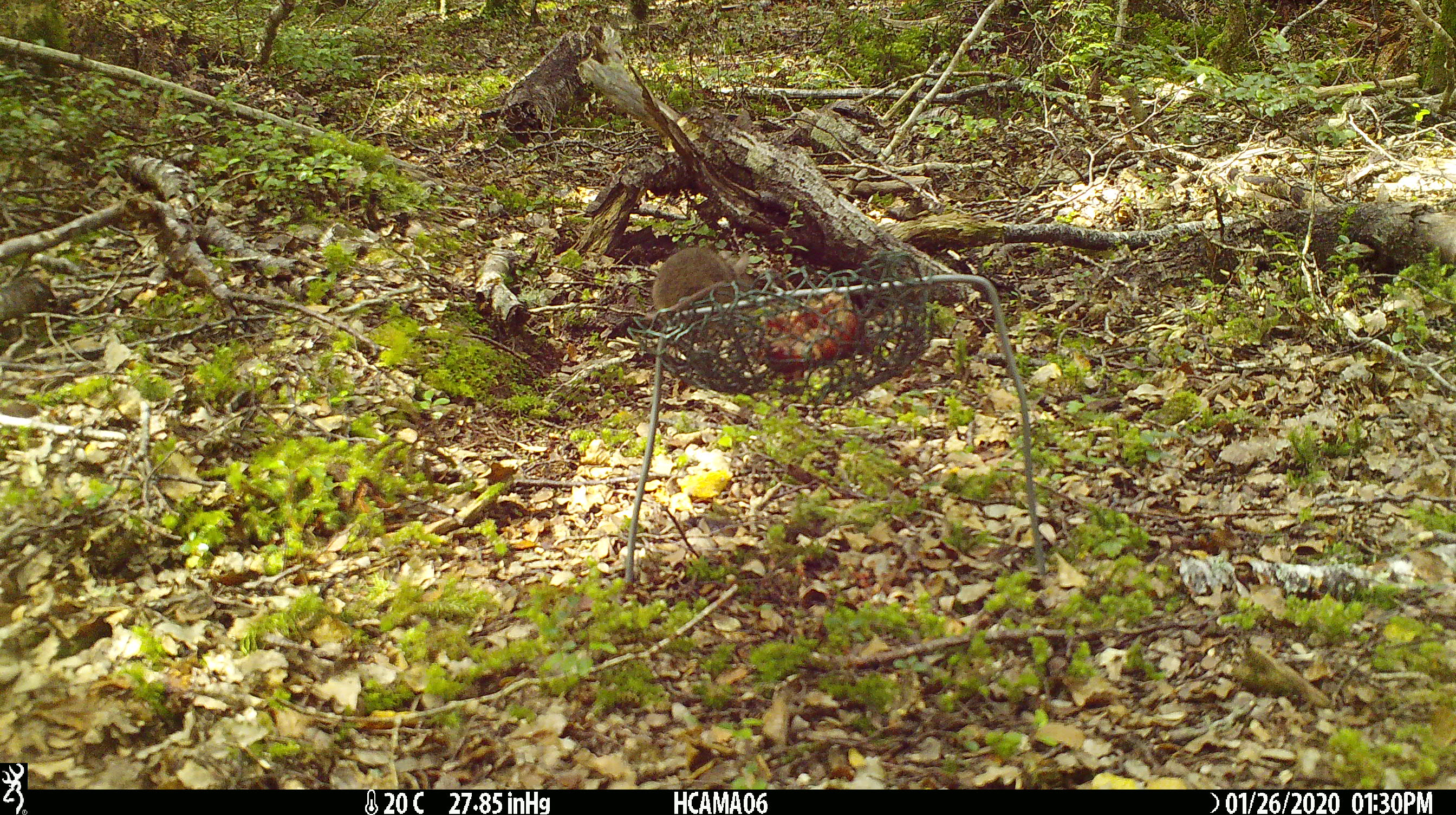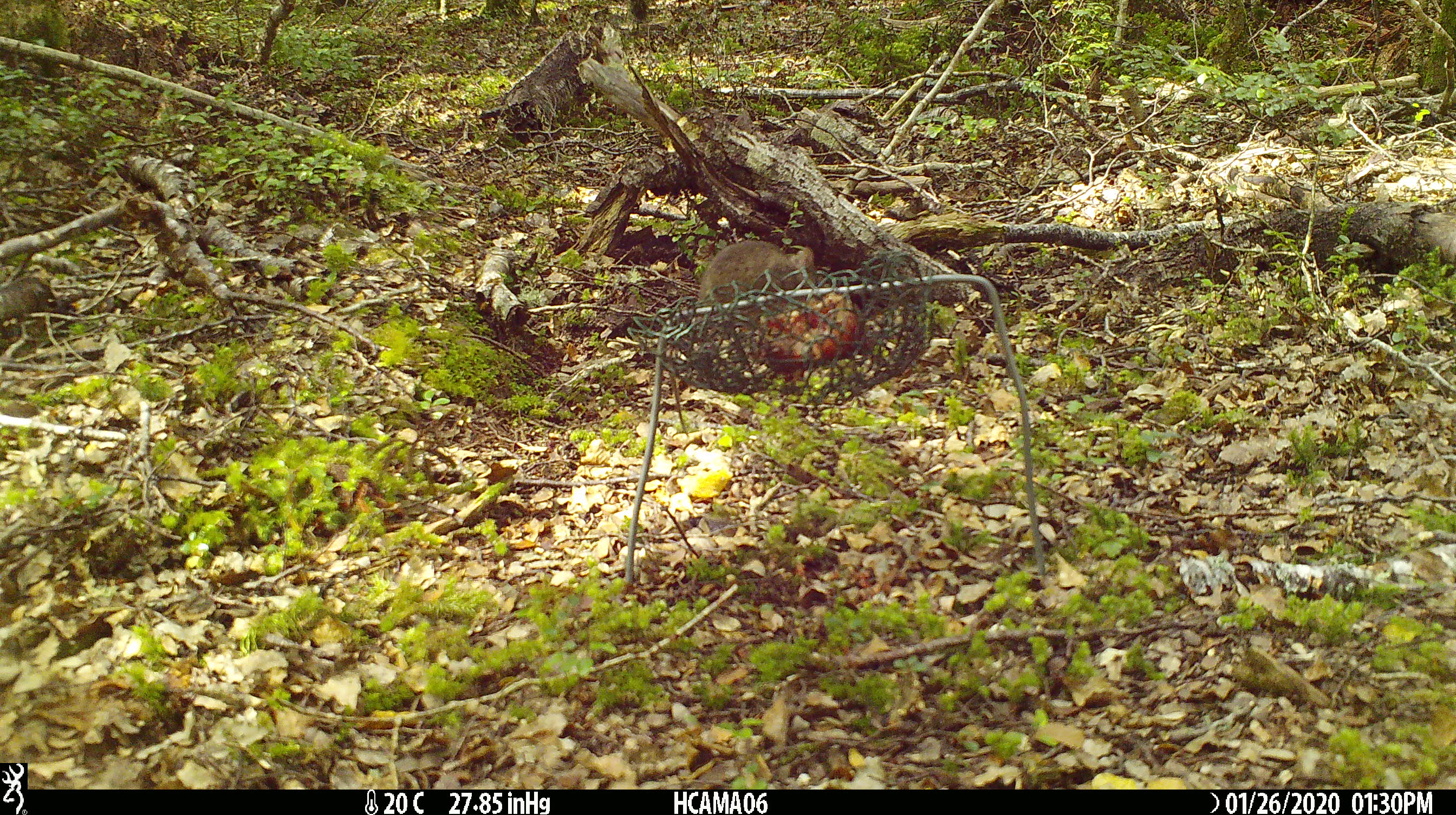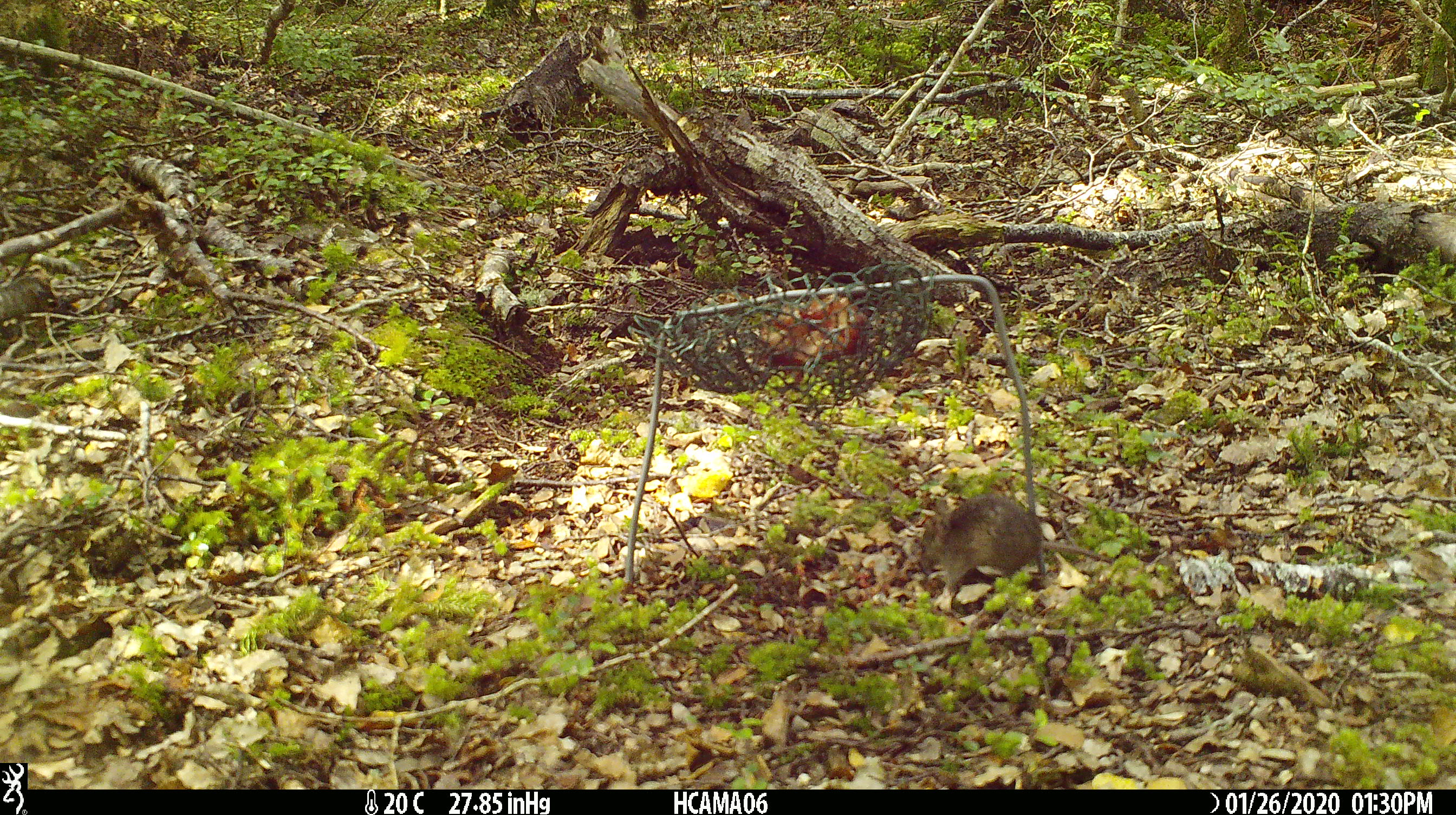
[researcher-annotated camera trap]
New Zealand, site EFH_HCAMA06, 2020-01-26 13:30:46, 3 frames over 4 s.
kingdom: Animalia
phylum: Chordata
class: Mammalia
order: Rodentia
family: Muridae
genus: Mus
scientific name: Mus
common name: mouse